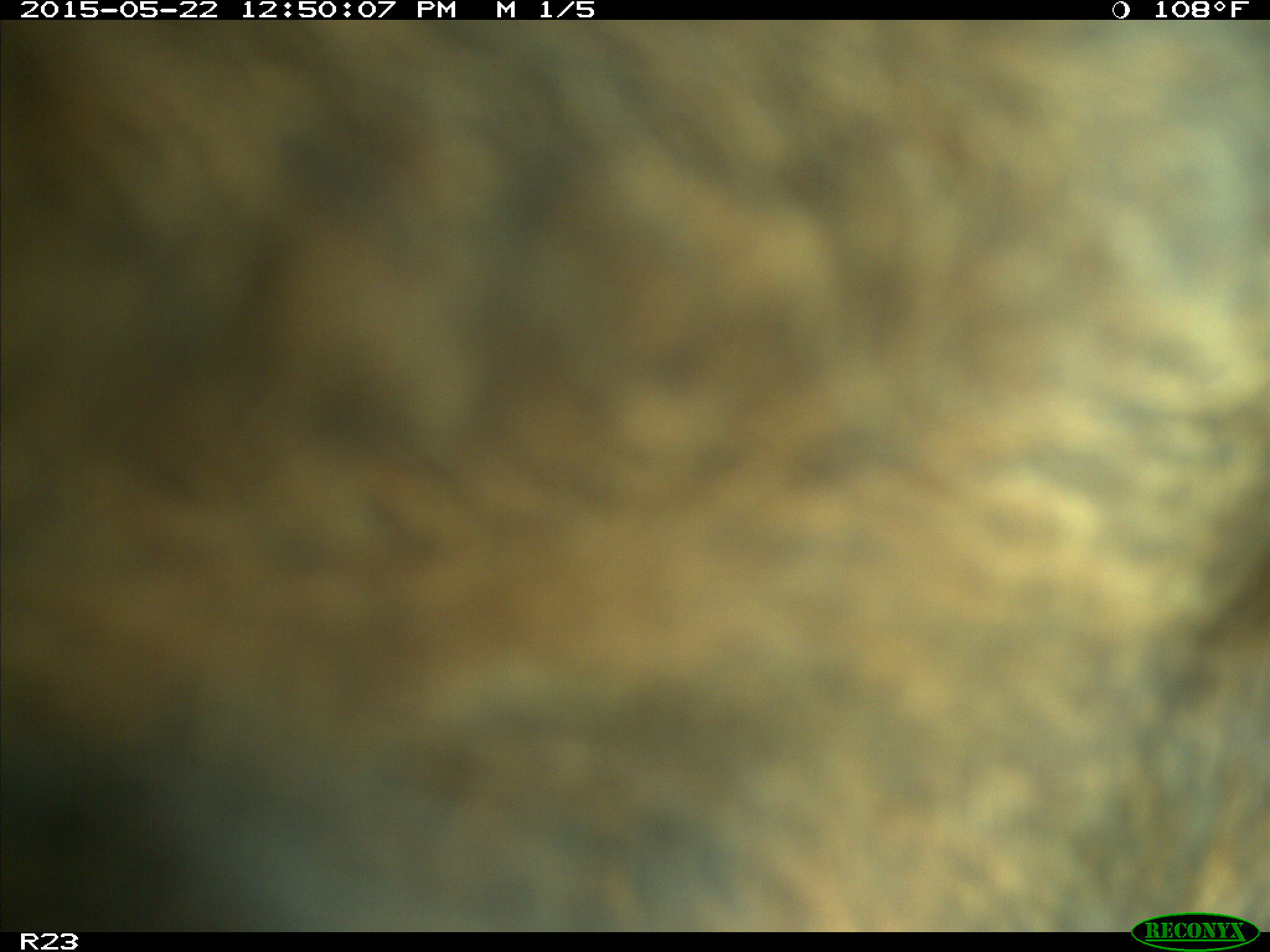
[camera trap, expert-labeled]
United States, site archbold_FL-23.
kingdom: Animalia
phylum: Chordata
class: Mammalia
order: Artiodactyla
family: Bovidae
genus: Bos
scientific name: Bos taurus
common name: domestic cow